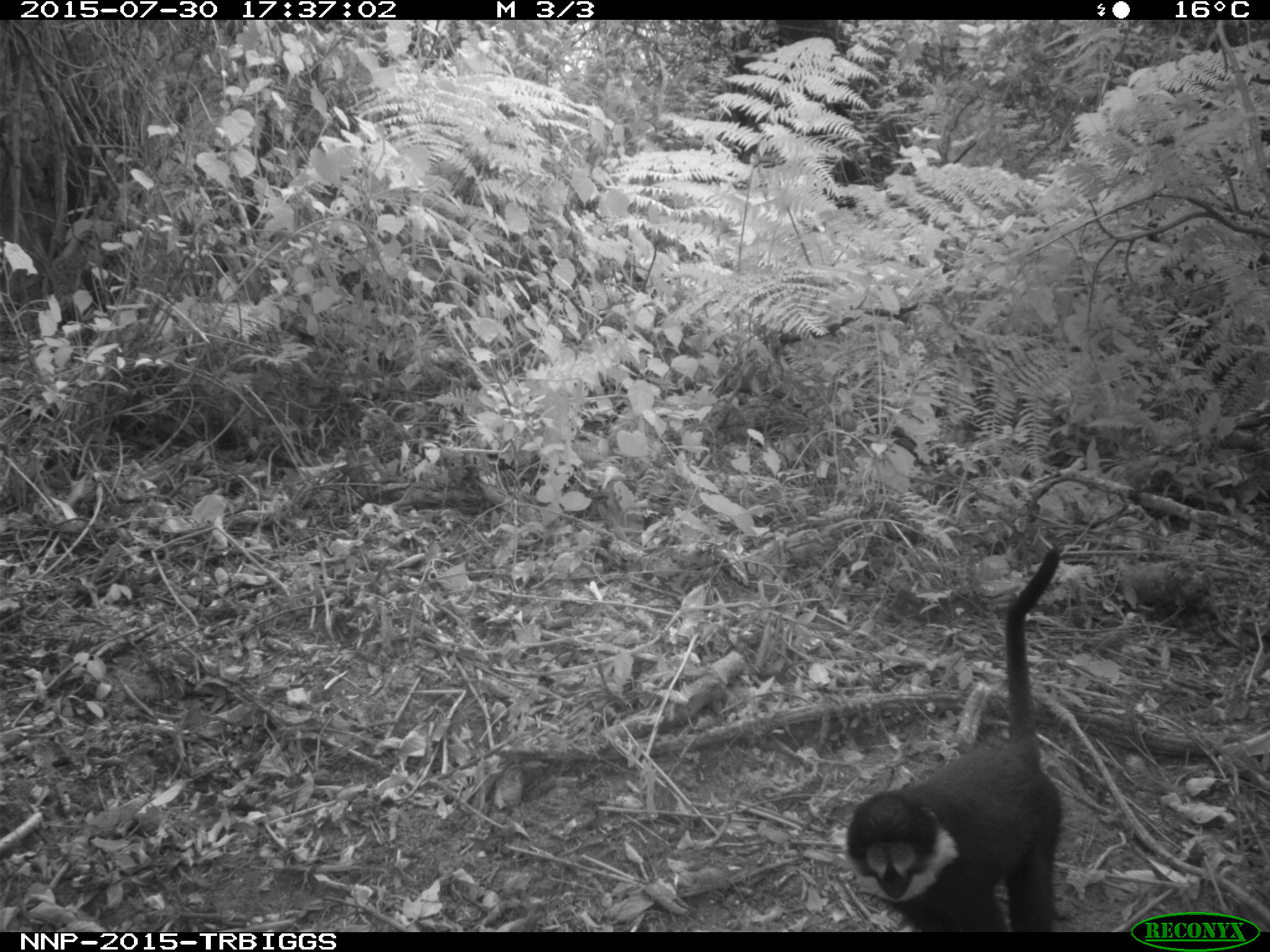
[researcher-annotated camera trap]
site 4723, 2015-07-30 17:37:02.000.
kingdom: Animalia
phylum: Chordata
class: Mammalia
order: Primates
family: Cercopithecidae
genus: Allochrocebus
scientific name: Allochrocebus lhoesti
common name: l'hoest's monkey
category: cercopithecus lhoesti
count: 1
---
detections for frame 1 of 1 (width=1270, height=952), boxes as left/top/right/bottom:
cercopithecus lhoesti: 843/542/1066/929